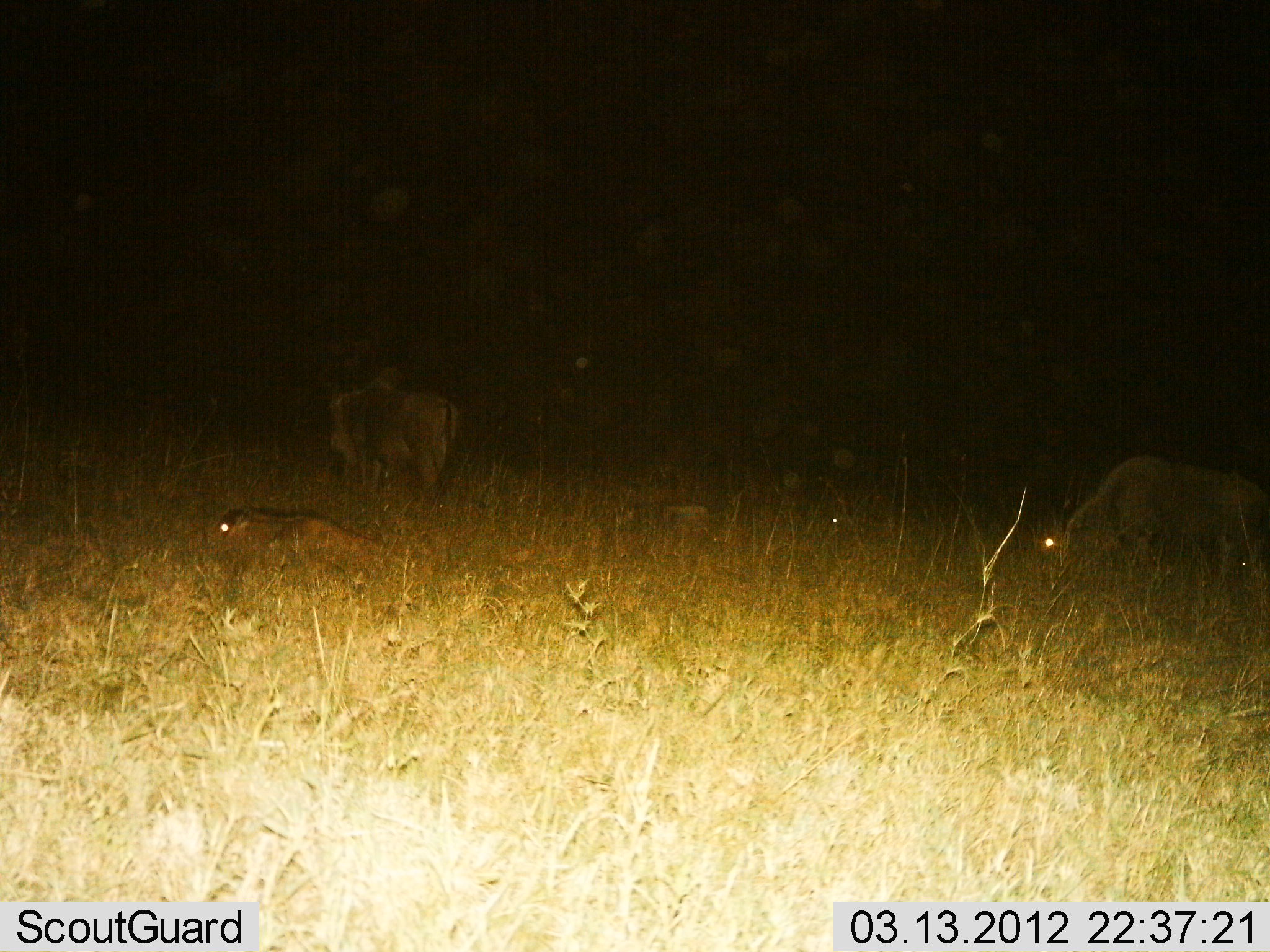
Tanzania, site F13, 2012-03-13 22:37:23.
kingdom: Animalia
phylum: Chordata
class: Mammalia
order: Artiodactyla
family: Bovidae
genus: Connochaetes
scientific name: Connochaetes taurinus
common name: blue wildebeest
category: wildebeest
Wildebeest (blue wildebeest) (Connochaetes taurinus), count 3. Behavior (volunteer vote fractions): standing 62%, resting 77%, moving 8%, interacting 0%. Young present (vote fraction): 38%. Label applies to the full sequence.